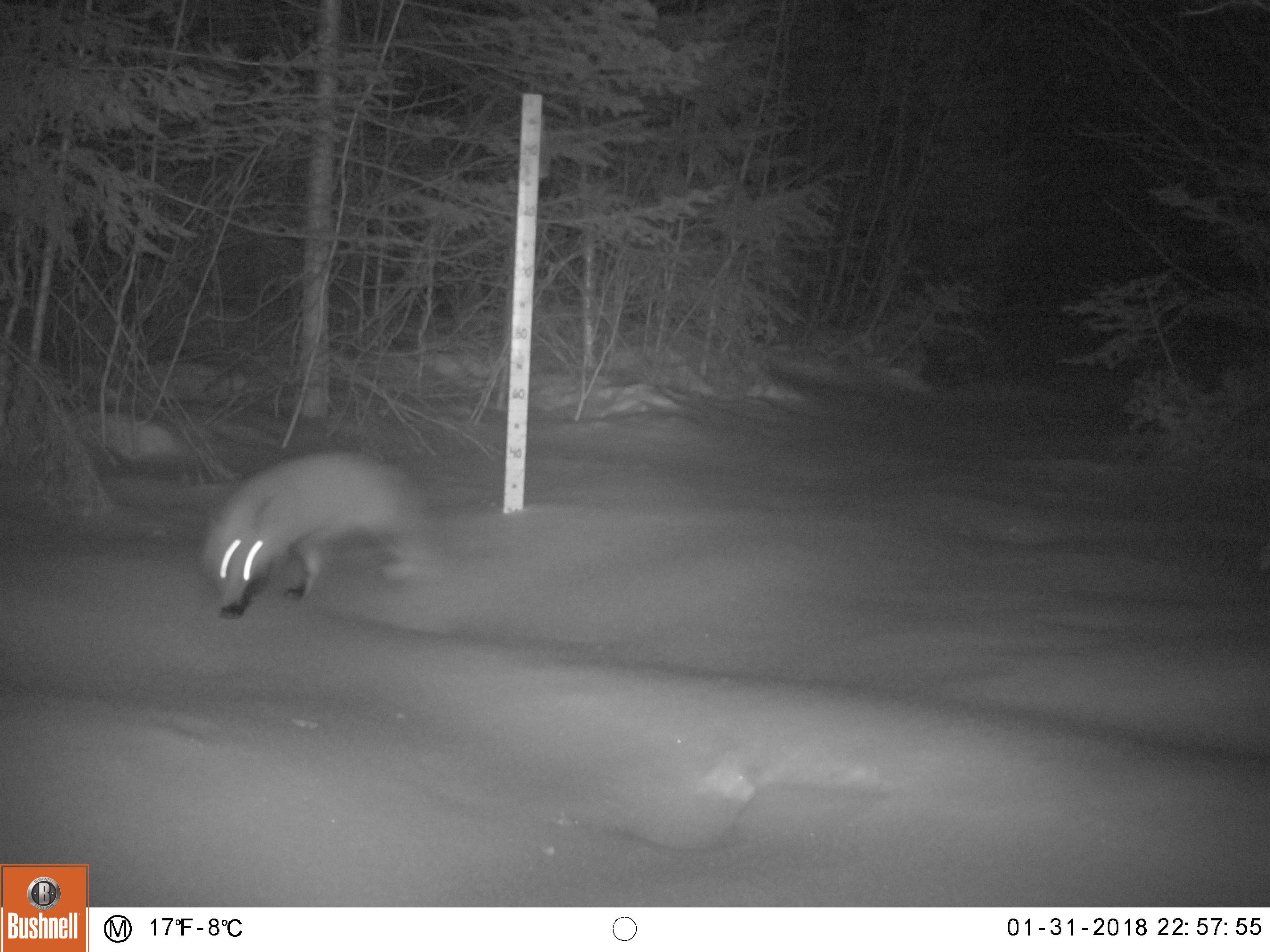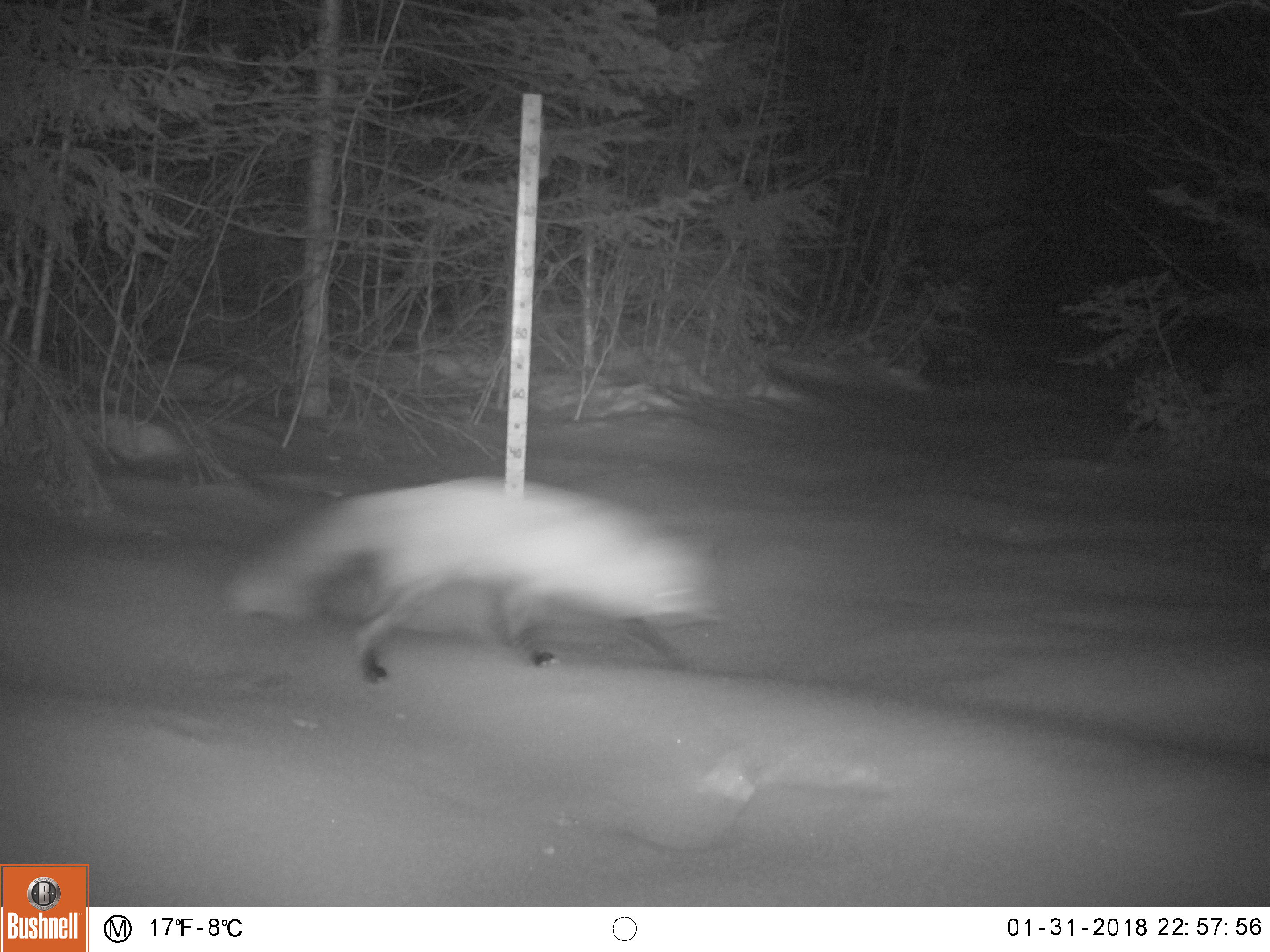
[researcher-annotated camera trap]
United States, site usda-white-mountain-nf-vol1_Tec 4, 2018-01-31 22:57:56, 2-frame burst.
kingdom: Animalia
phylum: Chordata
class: Mammalia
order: Carnivora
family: Canidae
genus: Vulpes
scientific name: Vulpes vulpes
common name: red fox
Red fox (Vulpes vulpes).